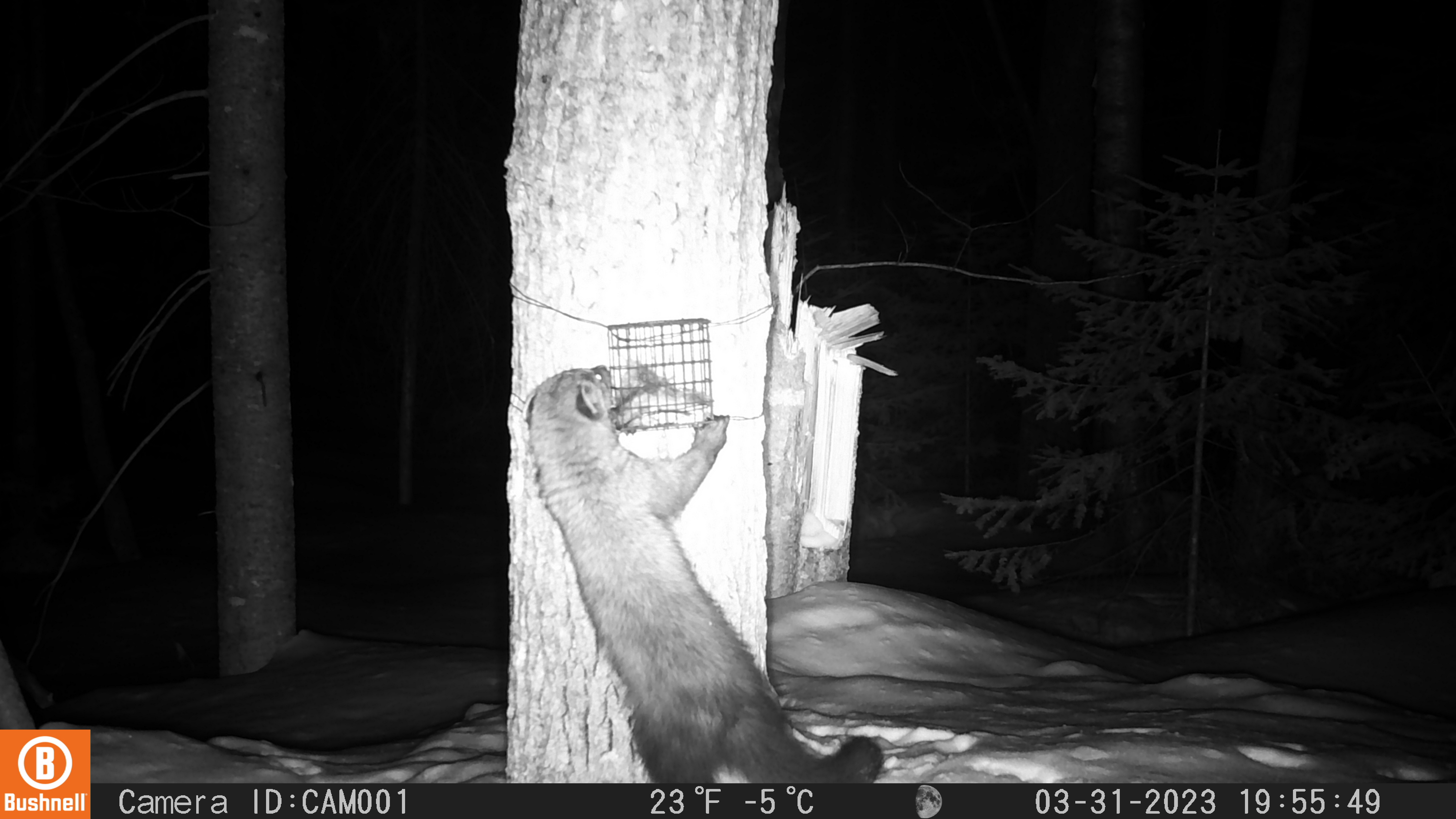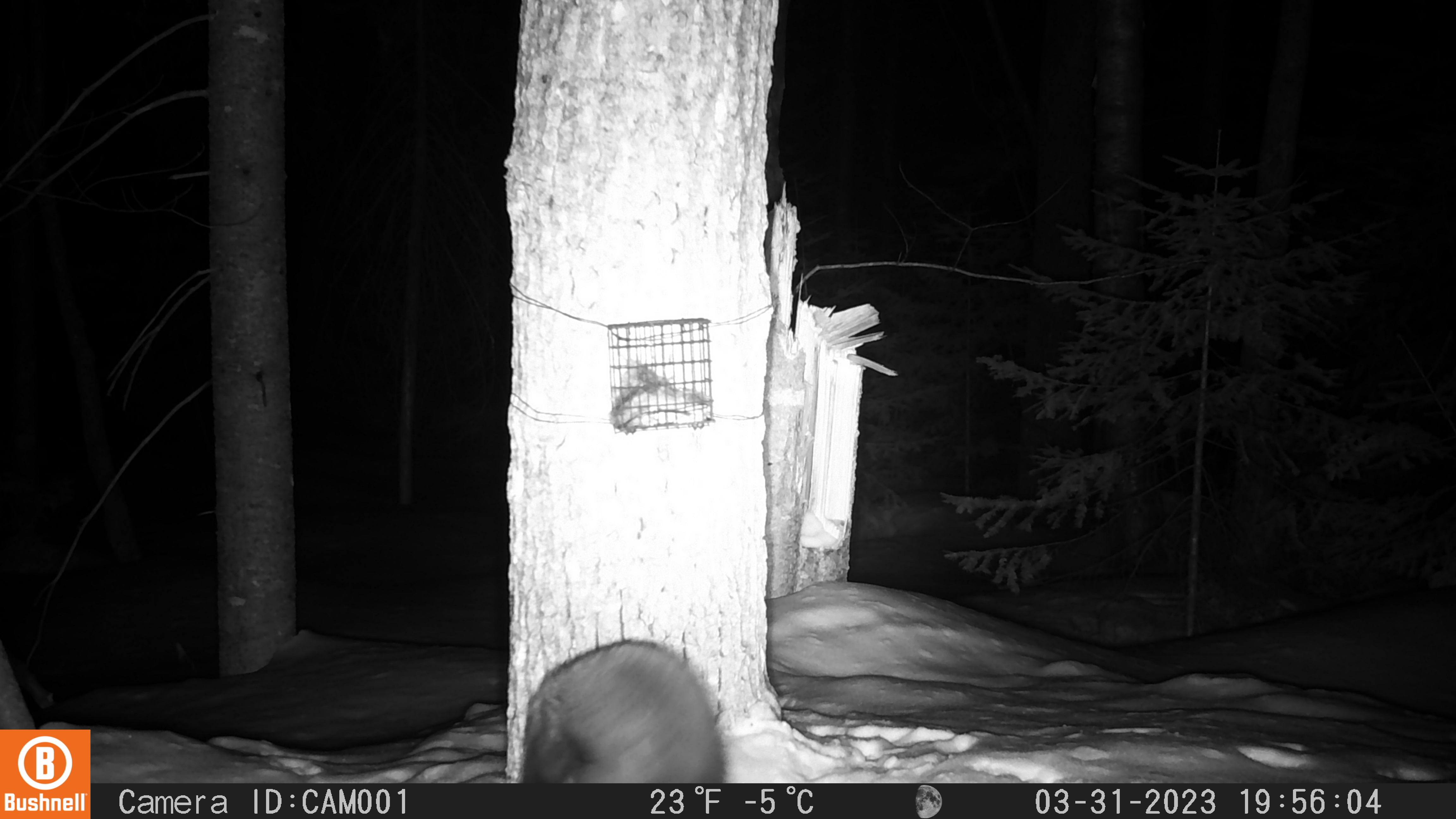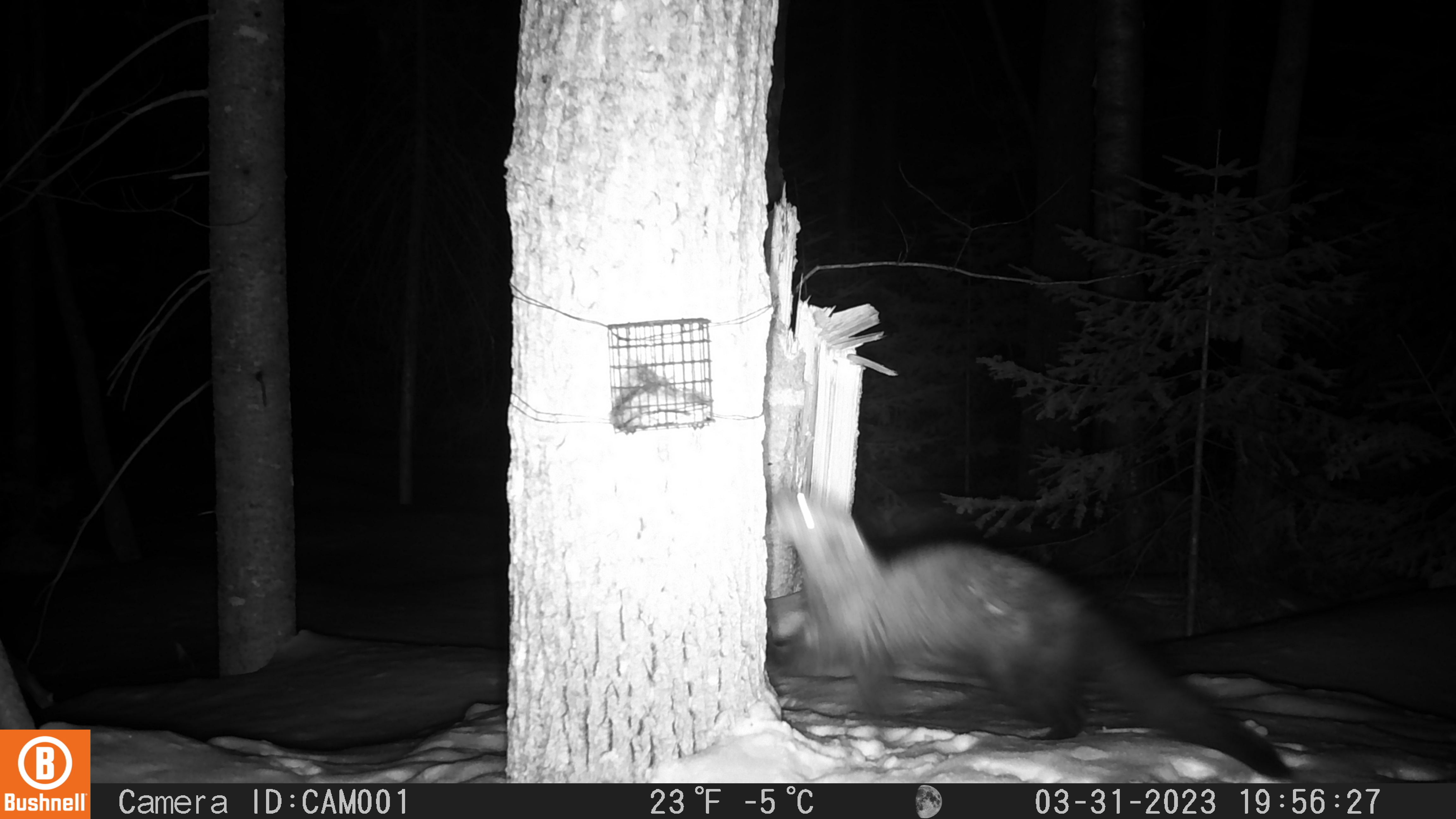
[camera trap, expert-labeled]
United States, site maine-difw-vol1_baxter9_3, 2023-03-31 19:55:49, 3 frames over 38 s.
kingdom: Animalia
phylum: Chordata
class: Mammalia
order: Carnivora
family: Mustelidae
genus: Pekania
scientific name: Pekania pennanti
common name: fisher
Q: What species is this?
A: Fisher (Pekania pennanti).